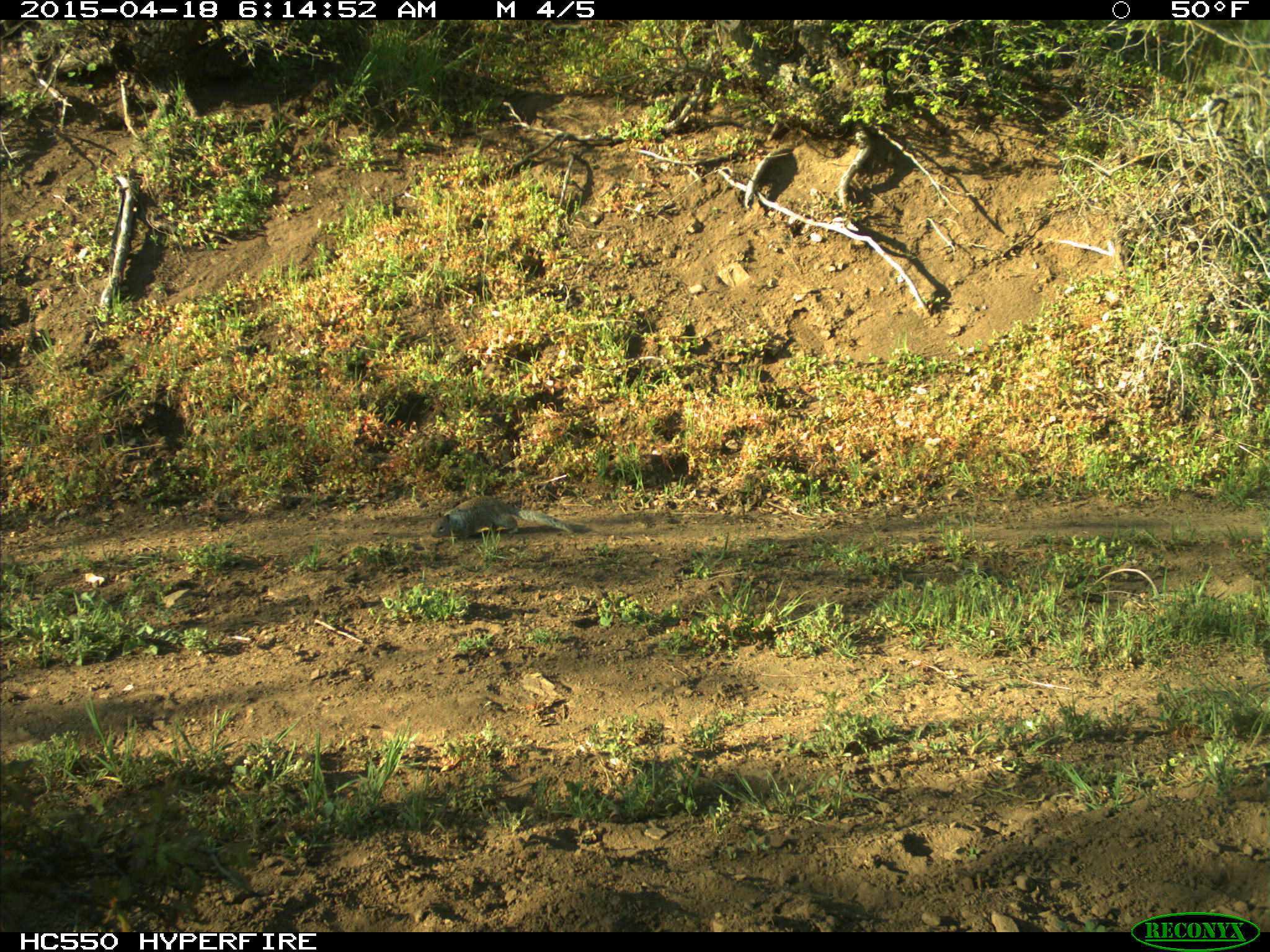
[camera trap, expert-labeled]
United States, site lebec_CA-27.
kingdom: Animalia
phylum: Chordata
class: Mammalia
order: Rodentia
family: Sciuridae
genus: Otospermophilus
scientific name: Otospermophilus beecheyi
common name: california ground squirrel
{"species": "Otospermophilus beecheyi (california ground squirrel)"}